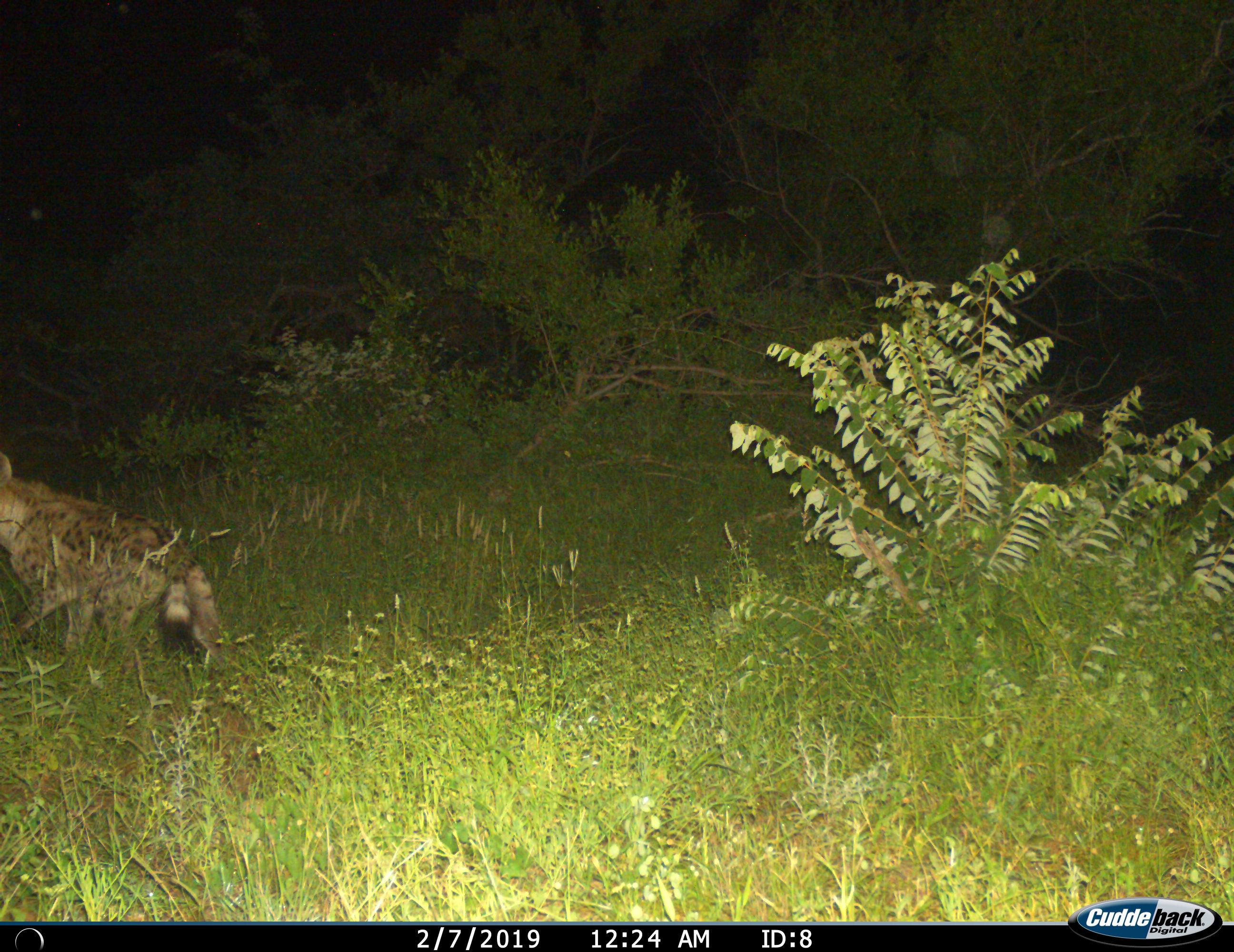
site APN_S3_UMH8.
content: unidentified animal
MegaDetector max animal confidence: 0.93